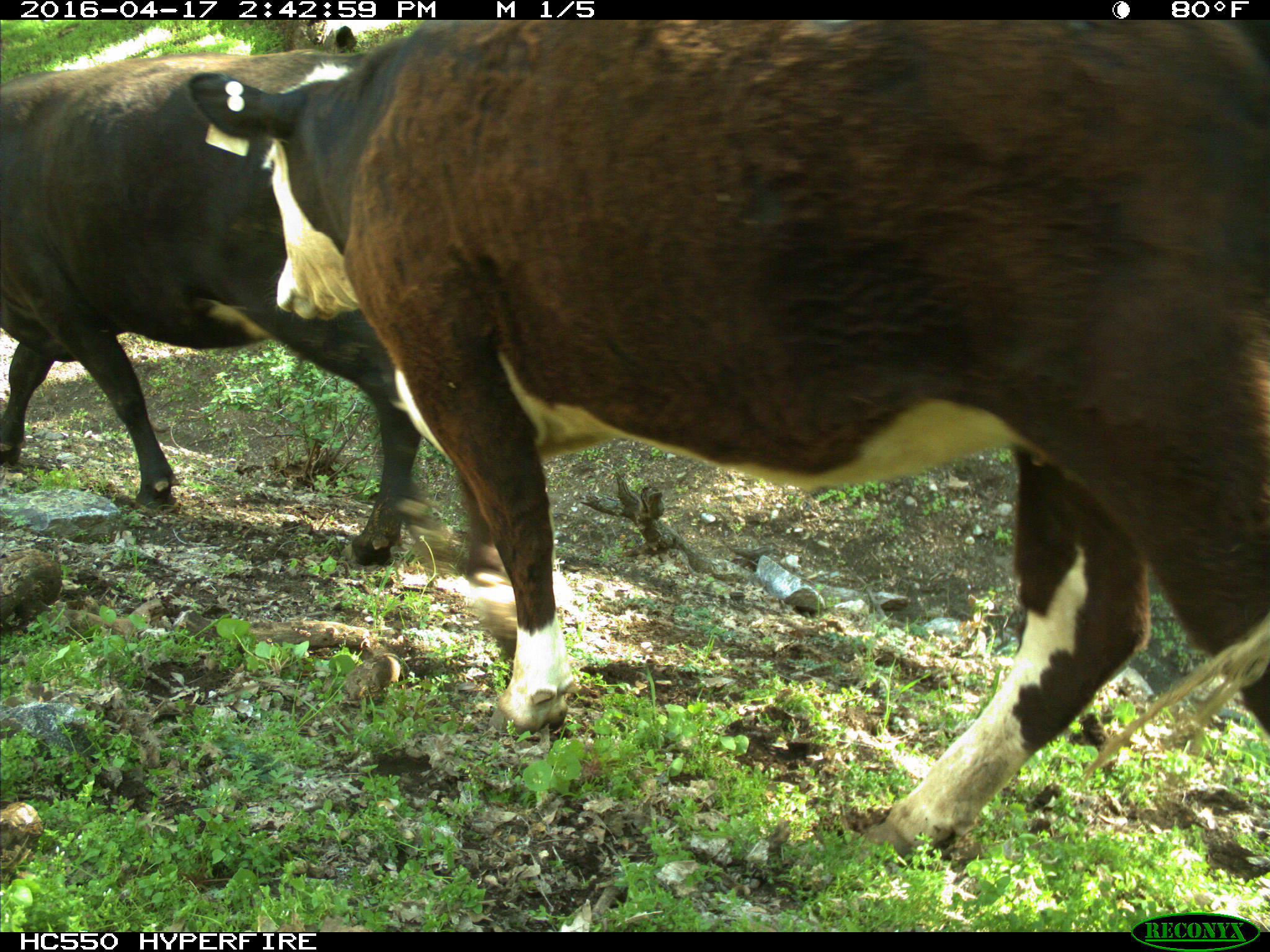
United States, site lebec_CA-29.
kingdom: Animalia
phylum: Chordata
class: Mammalia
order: Artiodactyla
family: Bovidae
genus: Bos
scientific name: Bos taurus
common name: domestic cow